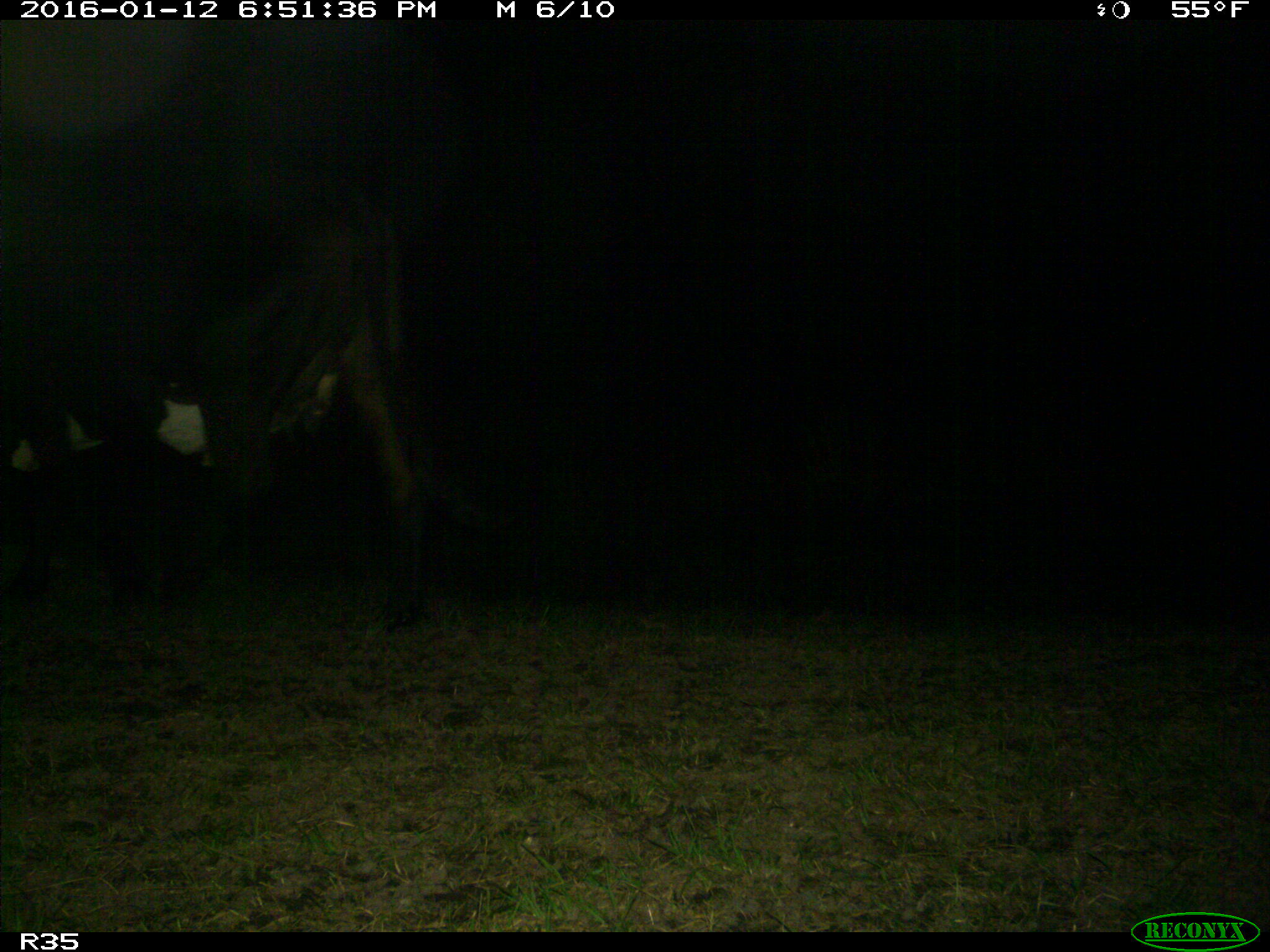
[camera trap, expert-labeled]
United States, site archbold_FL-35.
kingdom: Animalia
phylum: Chordata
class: Mammalia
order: Artiodactyla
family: Bovidae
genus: Bos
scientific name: Bos taurus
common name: domestic cow